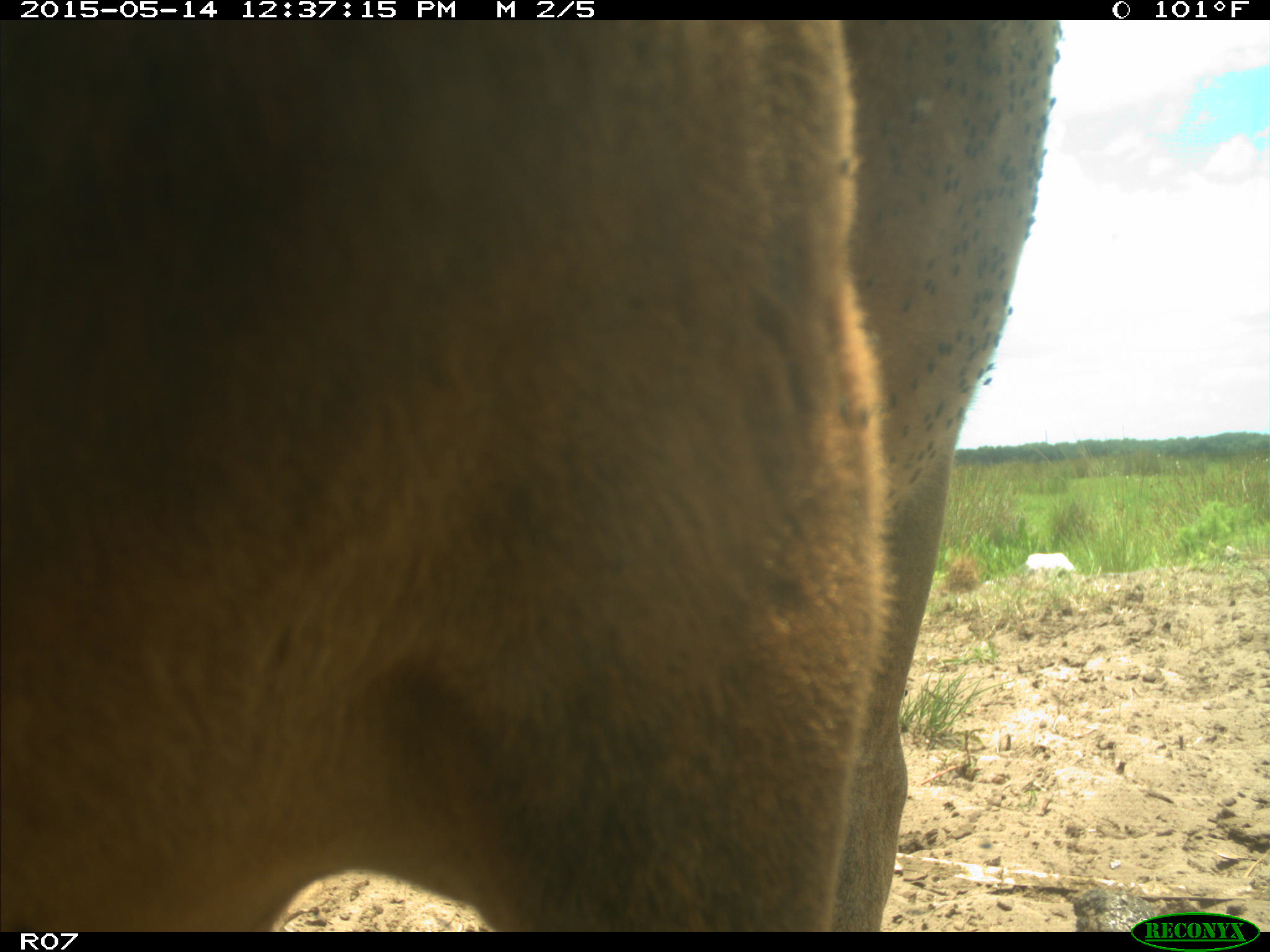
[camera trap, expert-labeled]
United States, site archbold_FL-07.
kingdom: Animalia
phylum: Chordata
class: Mammalia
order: Artiodactyla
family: Bovidae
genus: Bos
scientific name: Bos taurus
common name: domestic cow